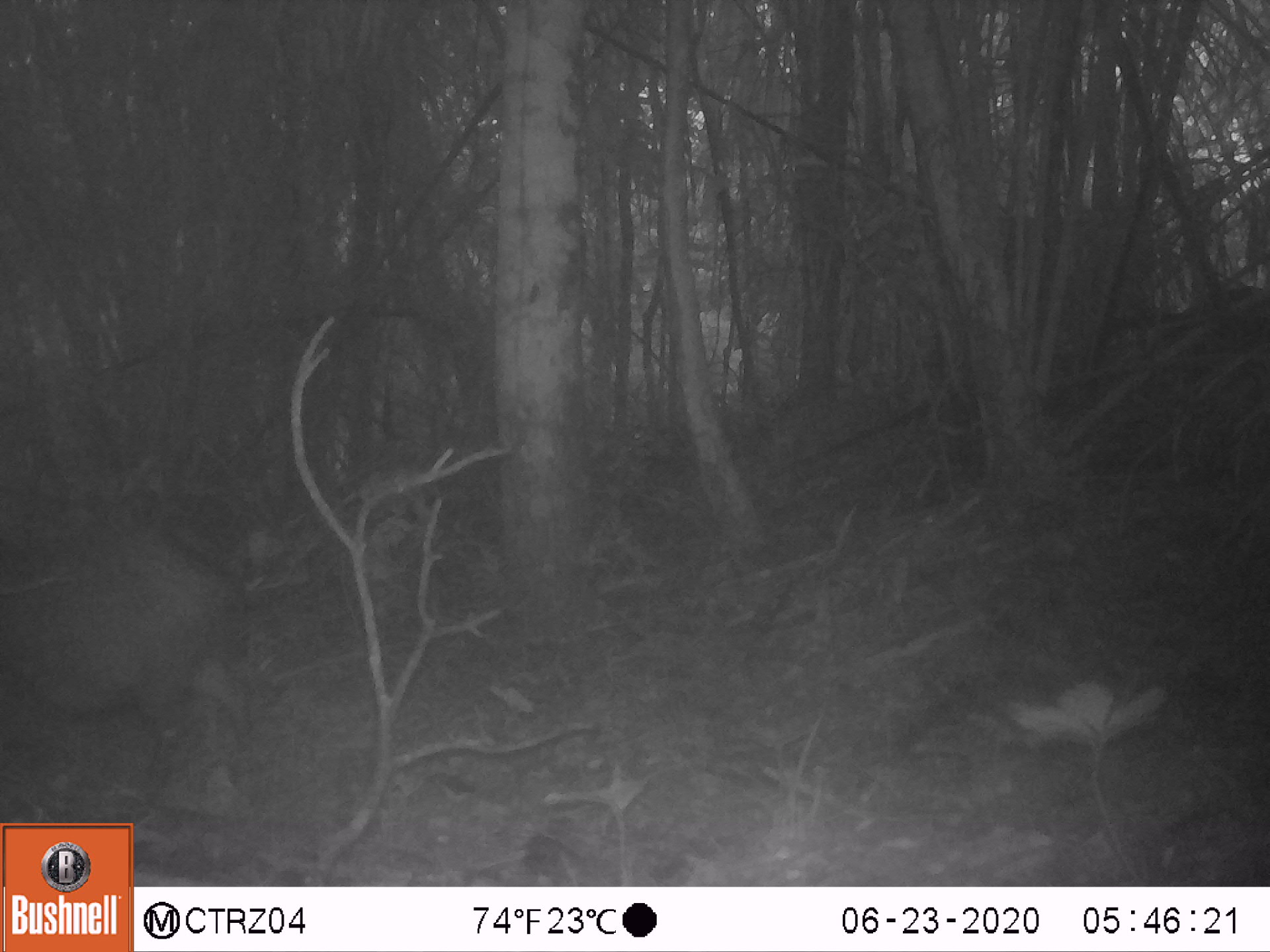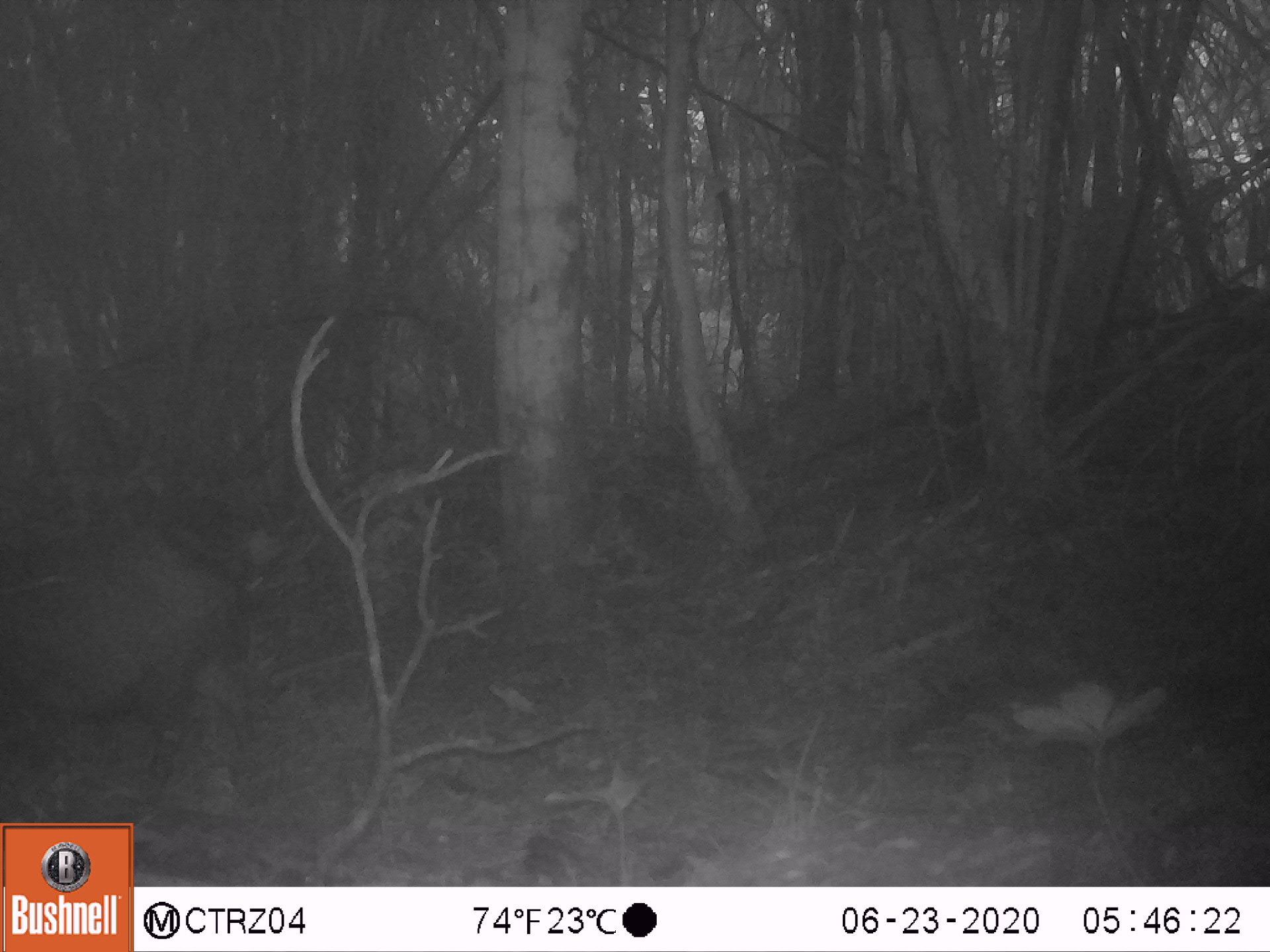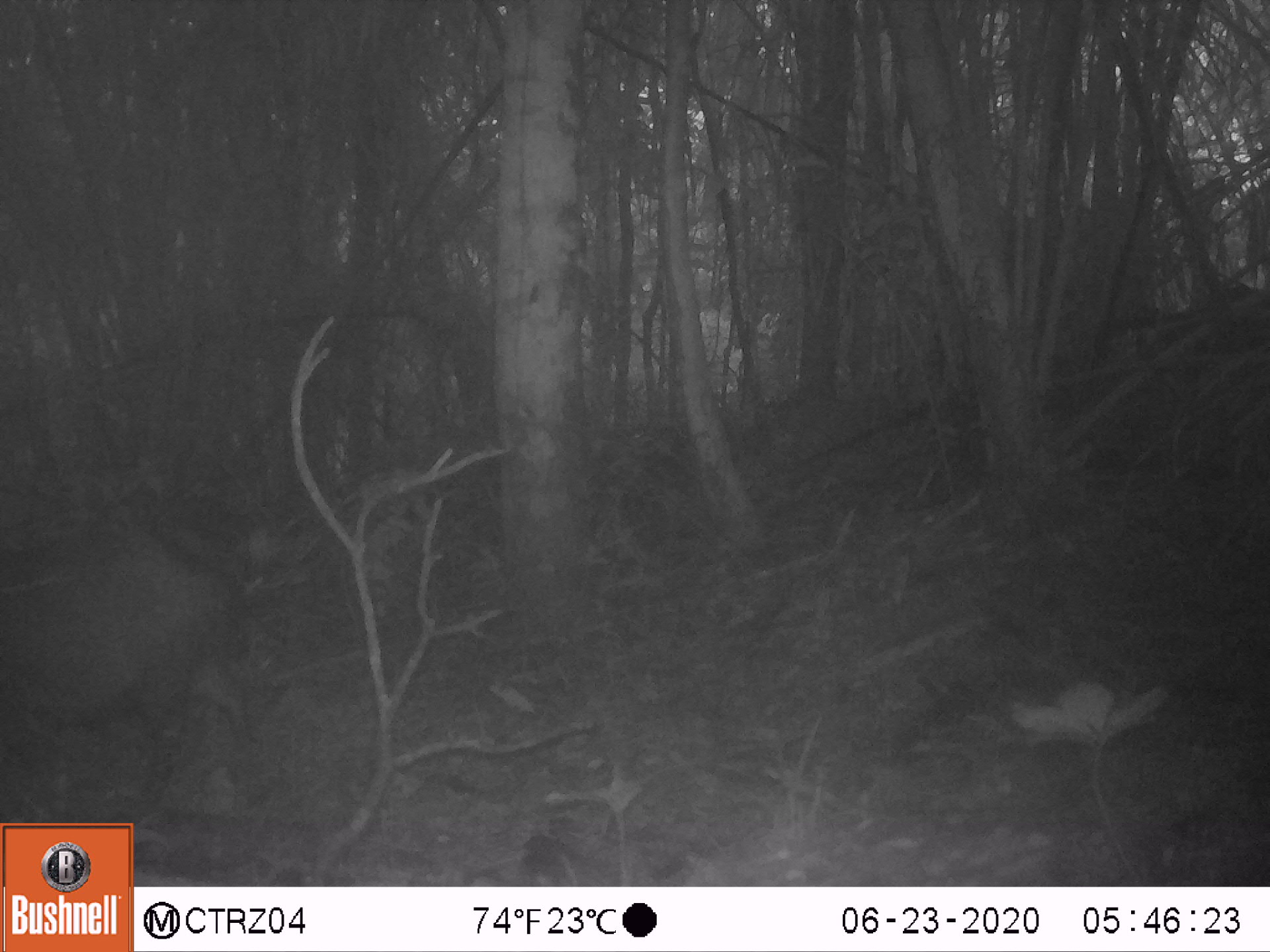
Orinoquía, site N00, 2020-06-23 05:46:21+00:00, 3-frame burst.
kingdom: Animalia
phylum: Chordata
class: Mammalia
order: Artiodactyla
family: Tayassuidae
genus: Pecari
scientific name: Pecari tajacu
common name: collared peccary